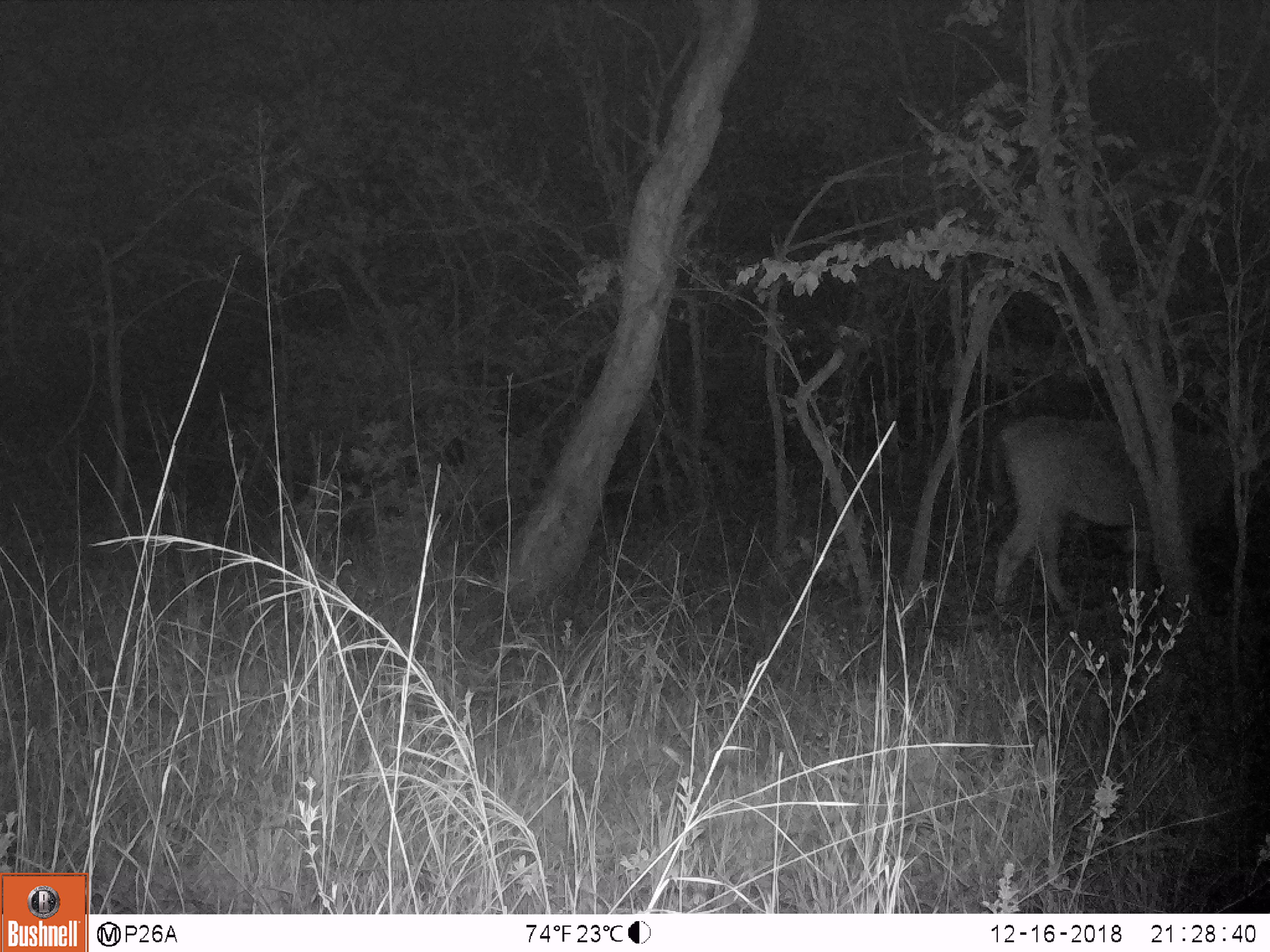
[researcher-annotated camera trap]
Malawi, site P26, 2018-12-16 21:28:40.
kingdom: Animalia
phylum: Chordata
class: Mammalia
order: Artiodactyla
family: Bovidae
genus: Tragelaphus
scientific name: Tragelaphus oryx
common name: common eland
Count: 1.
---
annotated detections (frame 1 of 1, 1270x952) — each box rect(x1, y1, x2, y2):
common eland: rect(973, 394, 1262, 628)